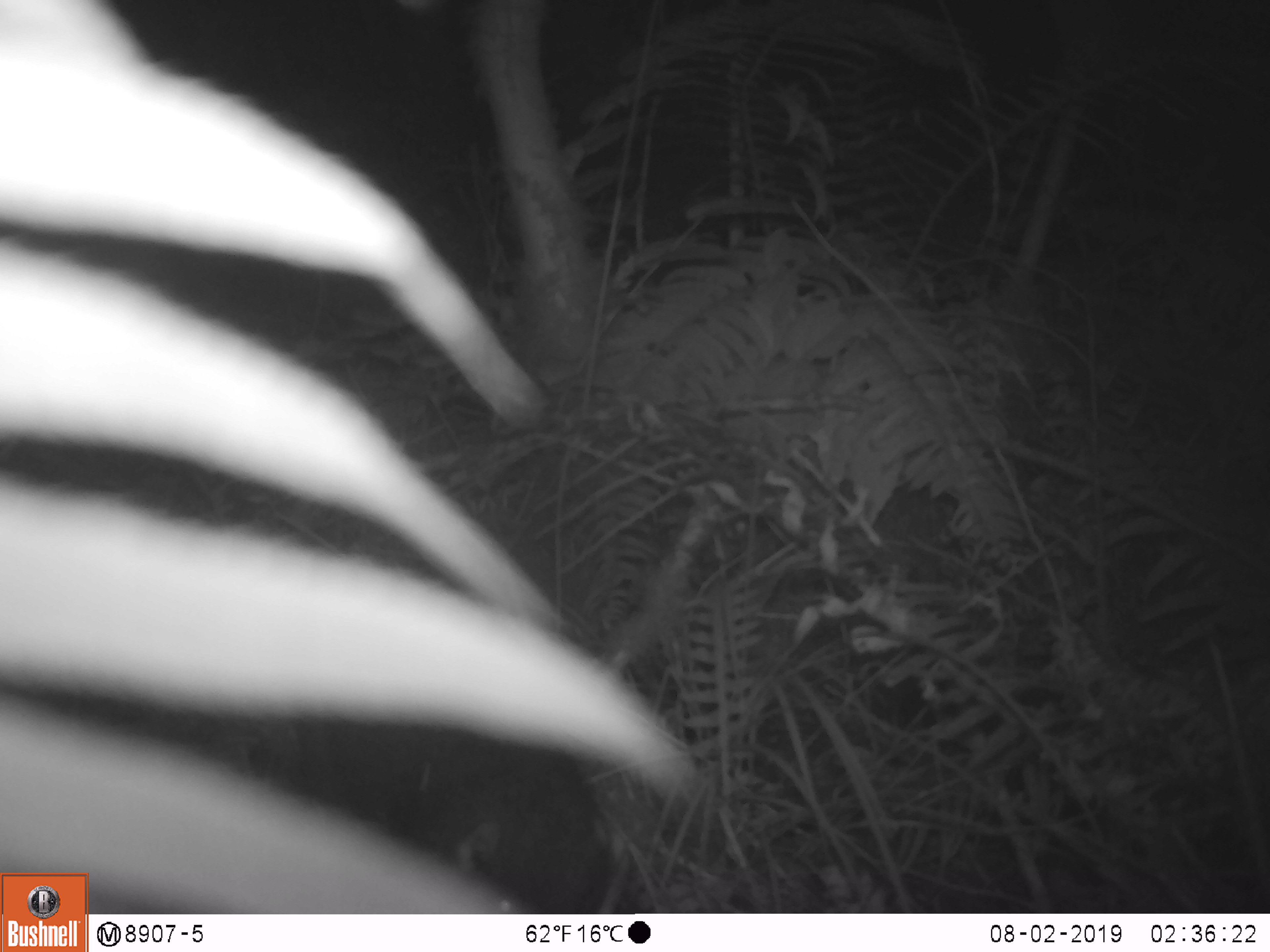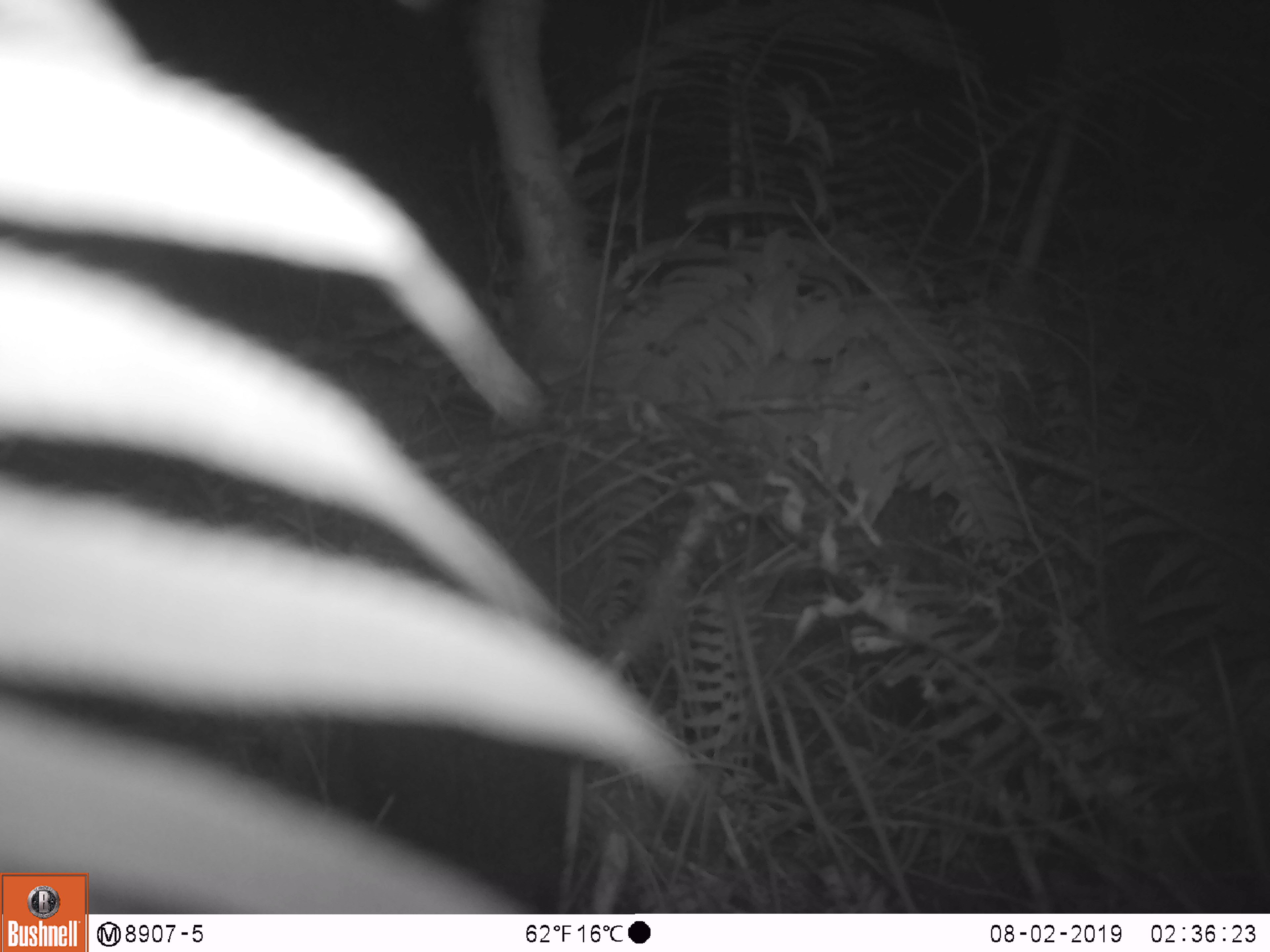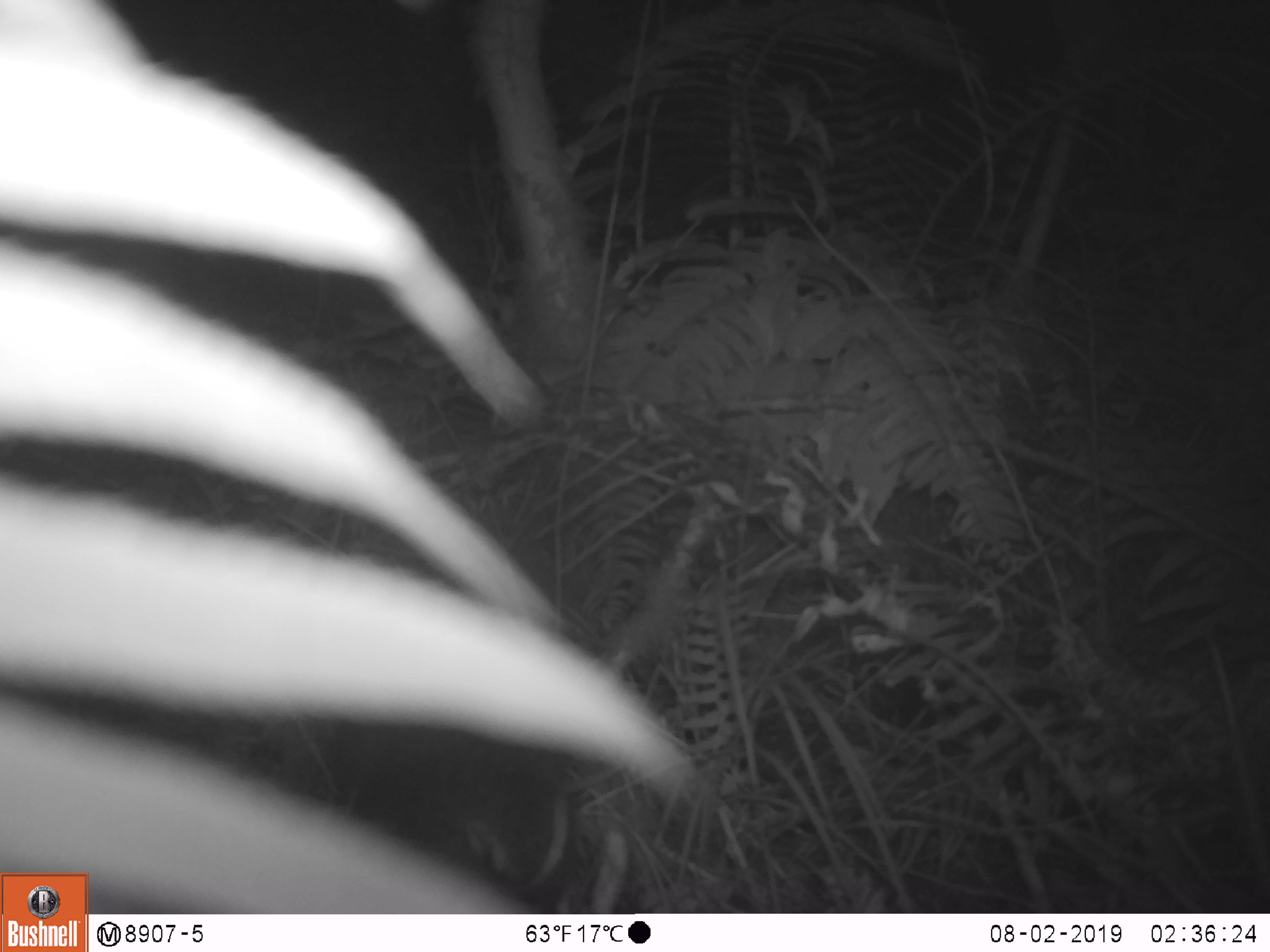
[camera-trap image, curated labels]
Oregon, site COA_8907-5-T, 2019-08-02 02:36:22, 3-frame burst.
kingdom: Animalia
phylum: Chordata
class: Mammalia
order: Rodentia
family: Aplodontiidae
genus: Aplodontia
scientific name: Aplodontia rufa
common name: mountain beaver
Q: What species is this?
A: Mountain beaver (Aplodontia rufa).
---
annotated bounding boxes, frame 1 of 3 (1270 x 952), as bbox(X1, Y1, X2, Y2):
mountain beaver: bbox(323, 716, 626, 910)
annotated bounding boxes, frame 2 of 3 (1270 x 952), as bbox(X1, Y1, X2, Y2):
mountain beaver: bbox(352, 724, 593, 910)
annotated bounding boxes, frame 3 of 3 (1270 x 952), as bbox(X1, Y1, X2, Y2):
mountain beaver: bbox(326, 718, 589, 908)